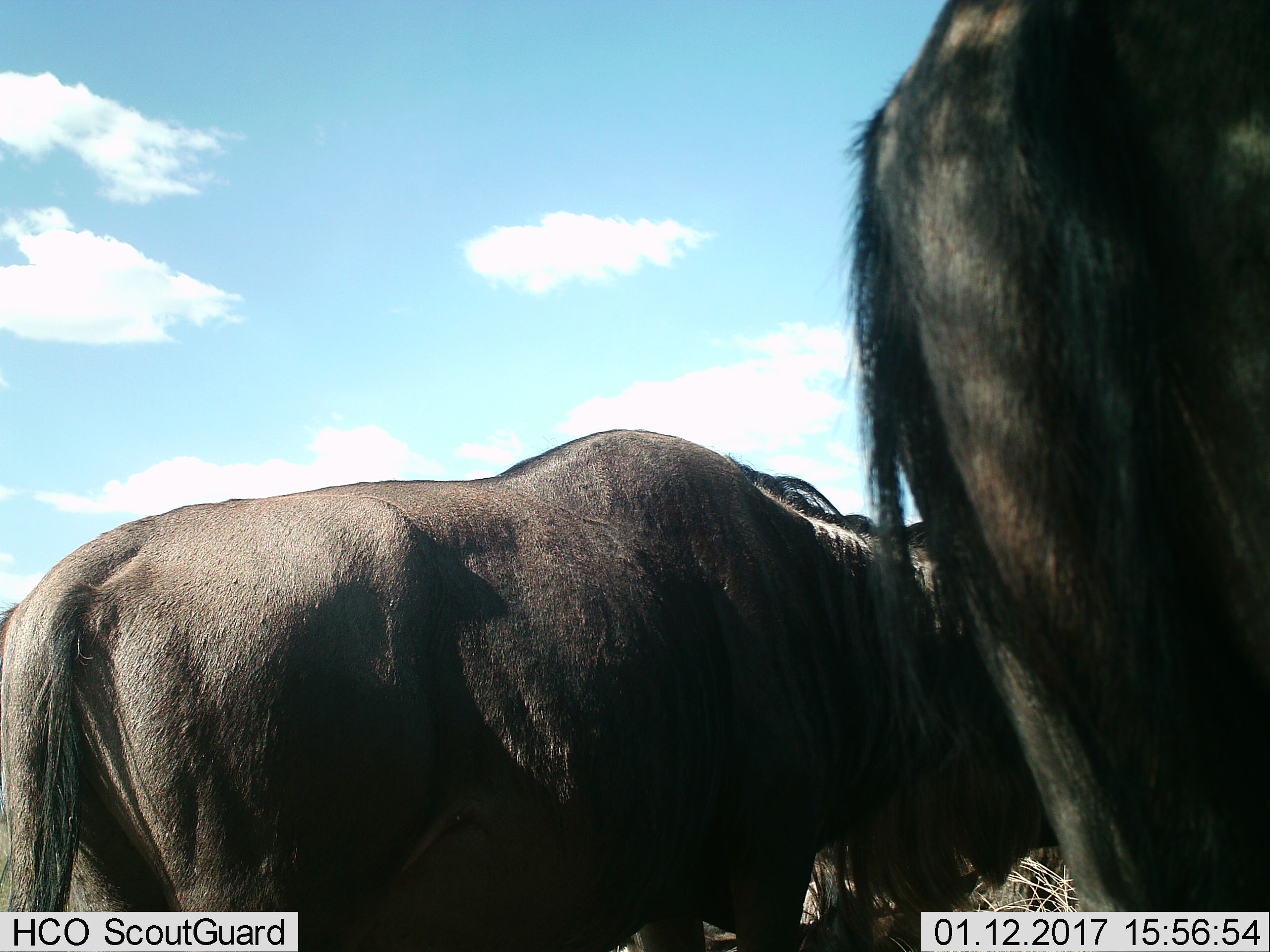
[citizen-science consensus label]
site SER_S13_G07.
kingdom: Animalia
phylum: Chordata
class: Mammalia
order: Artiodactyla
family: Bovidae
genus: Connochaetes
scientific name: Connochaetes taurinus taurinus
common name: blue wildebeest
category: wildebeestblue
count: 2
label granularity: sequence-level